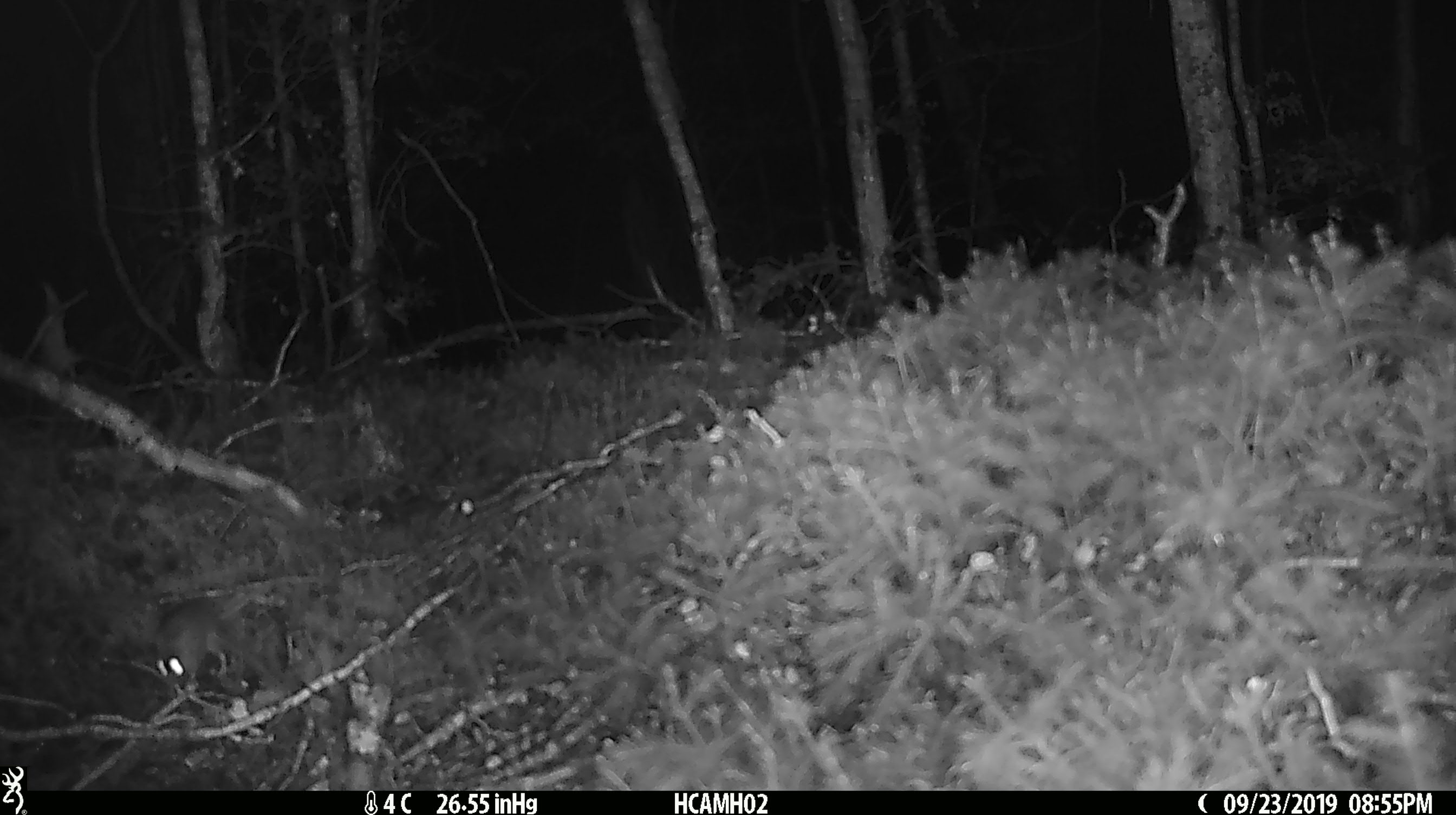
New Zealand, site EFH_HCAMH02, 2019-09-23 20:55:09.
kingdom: Animalia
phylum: Chordata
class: Mammalia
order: Rodentia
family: Muridae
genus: Mus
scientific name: Mus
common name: mouse